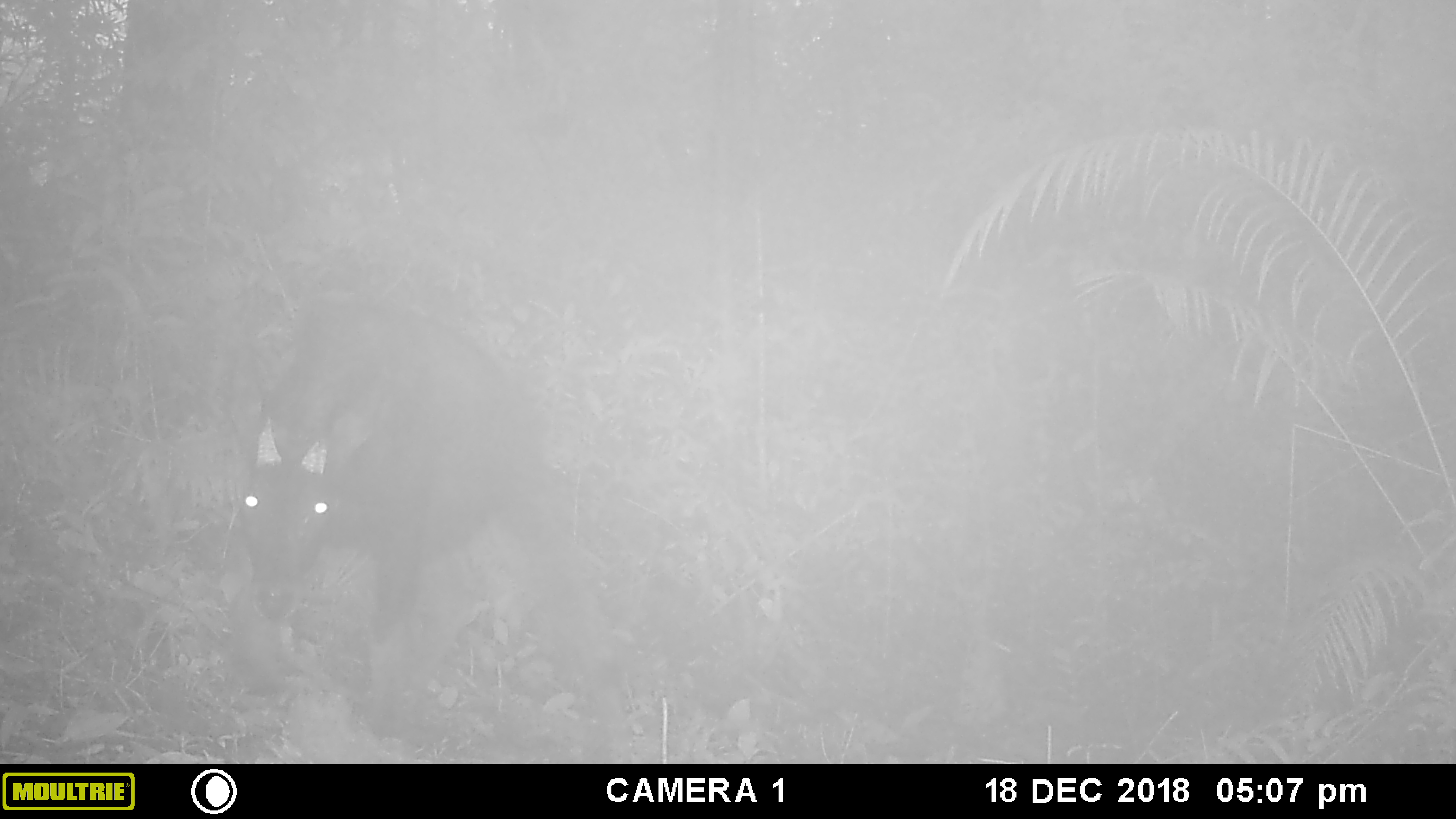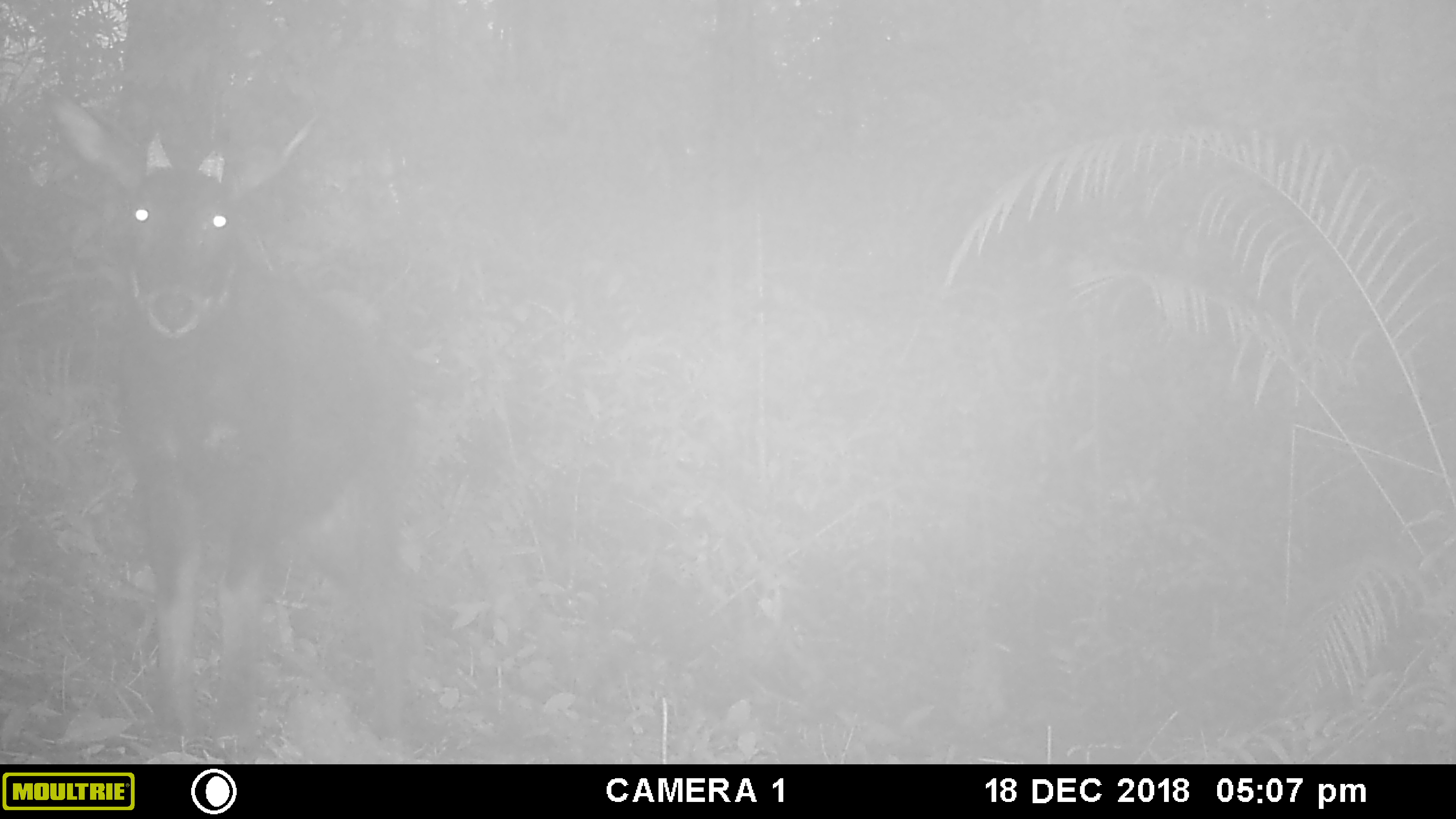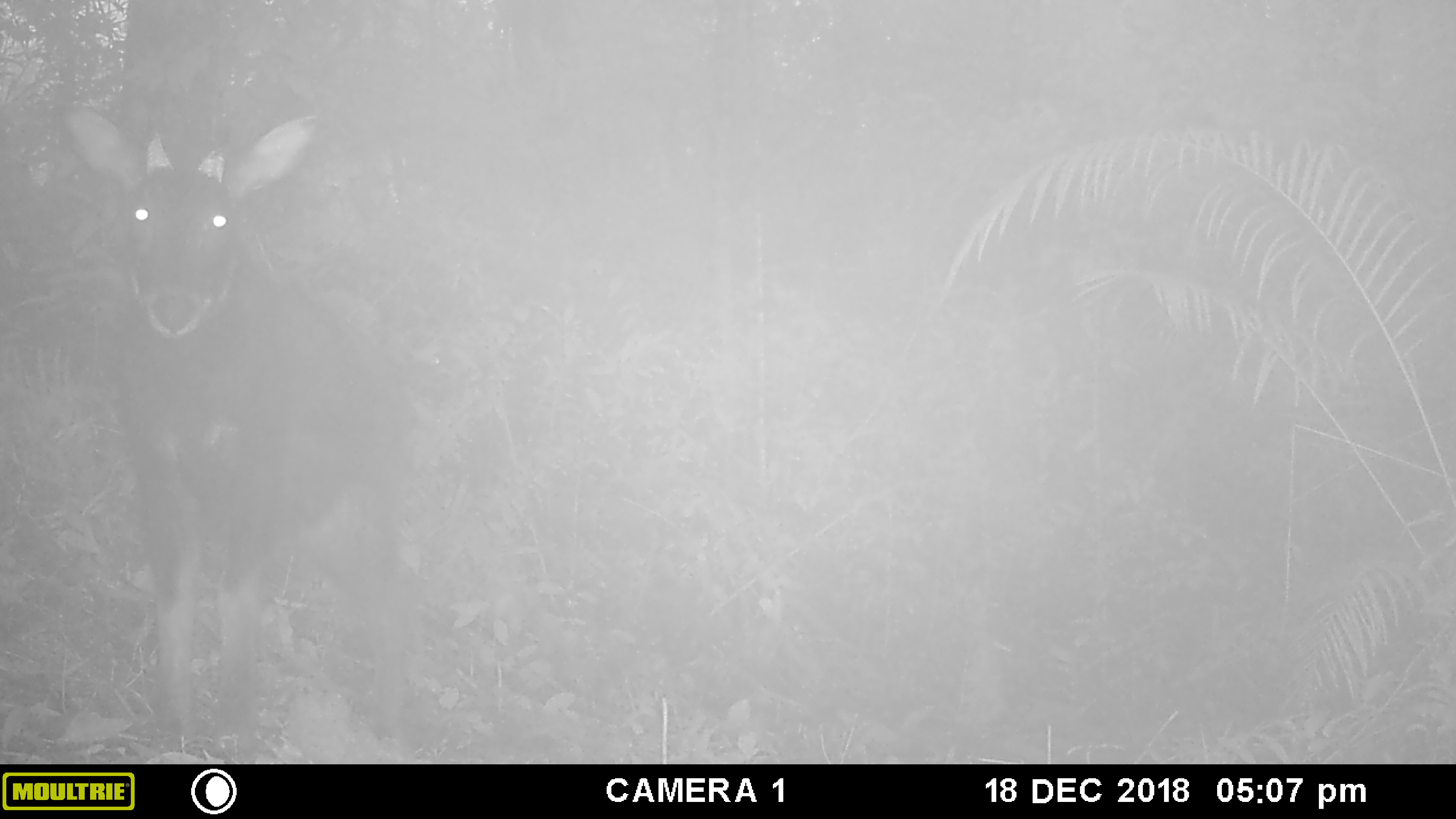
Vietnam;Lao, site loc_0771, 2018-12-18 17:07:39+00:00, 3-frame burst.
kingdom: Animalia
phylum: Chordata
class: Mammalia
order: Artiodactyla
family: Bovidae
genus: Capricornis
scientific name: Capricornis sumatraensis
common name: chinese serow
Chinese serow (Capricornis sumatraensis). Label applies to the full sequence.